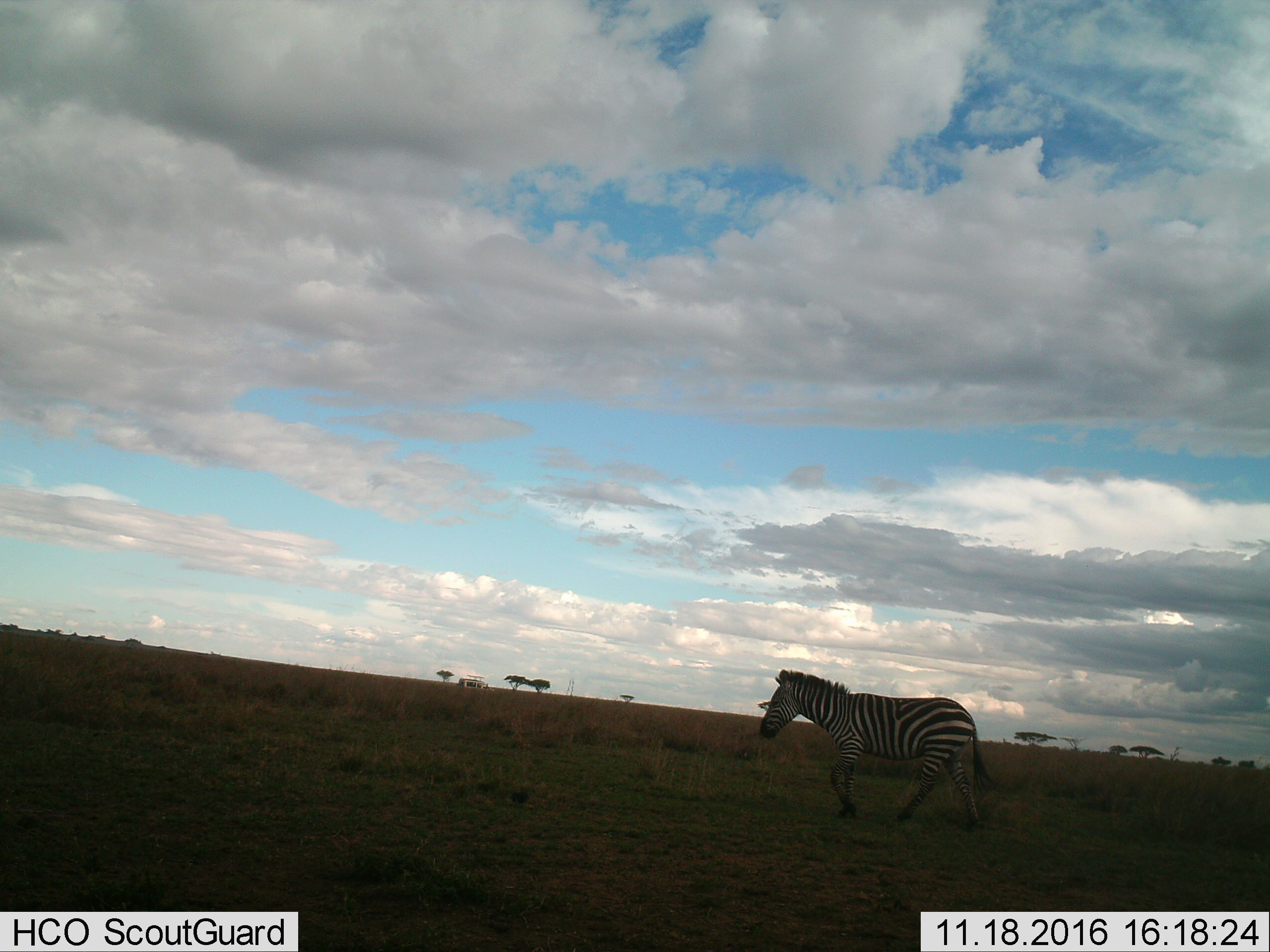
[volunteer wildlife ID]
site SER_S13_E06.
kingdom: Animalia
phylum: Chordata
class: Mammalia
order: Perissodactyla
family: Equidae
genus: Equus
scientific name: Equus quagga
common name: plains zebra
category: zebraplains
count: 1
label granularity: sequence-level